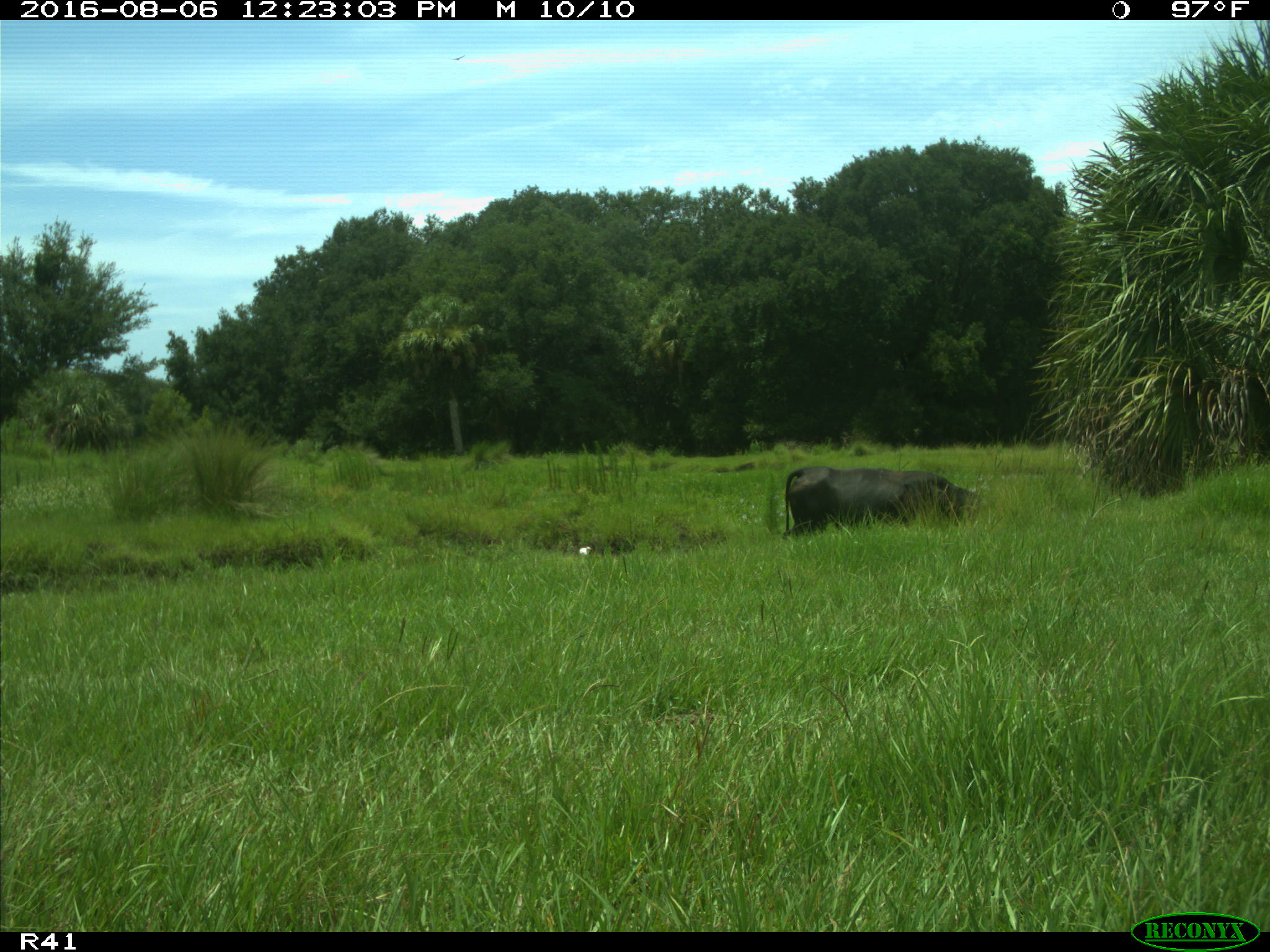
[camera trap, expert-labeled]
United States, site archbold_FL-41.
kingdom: Animalia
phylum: Chordata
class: Mammalia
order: Artiodactyla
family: Bovidae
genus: Bos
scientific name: Bos taurus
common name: domestic cow